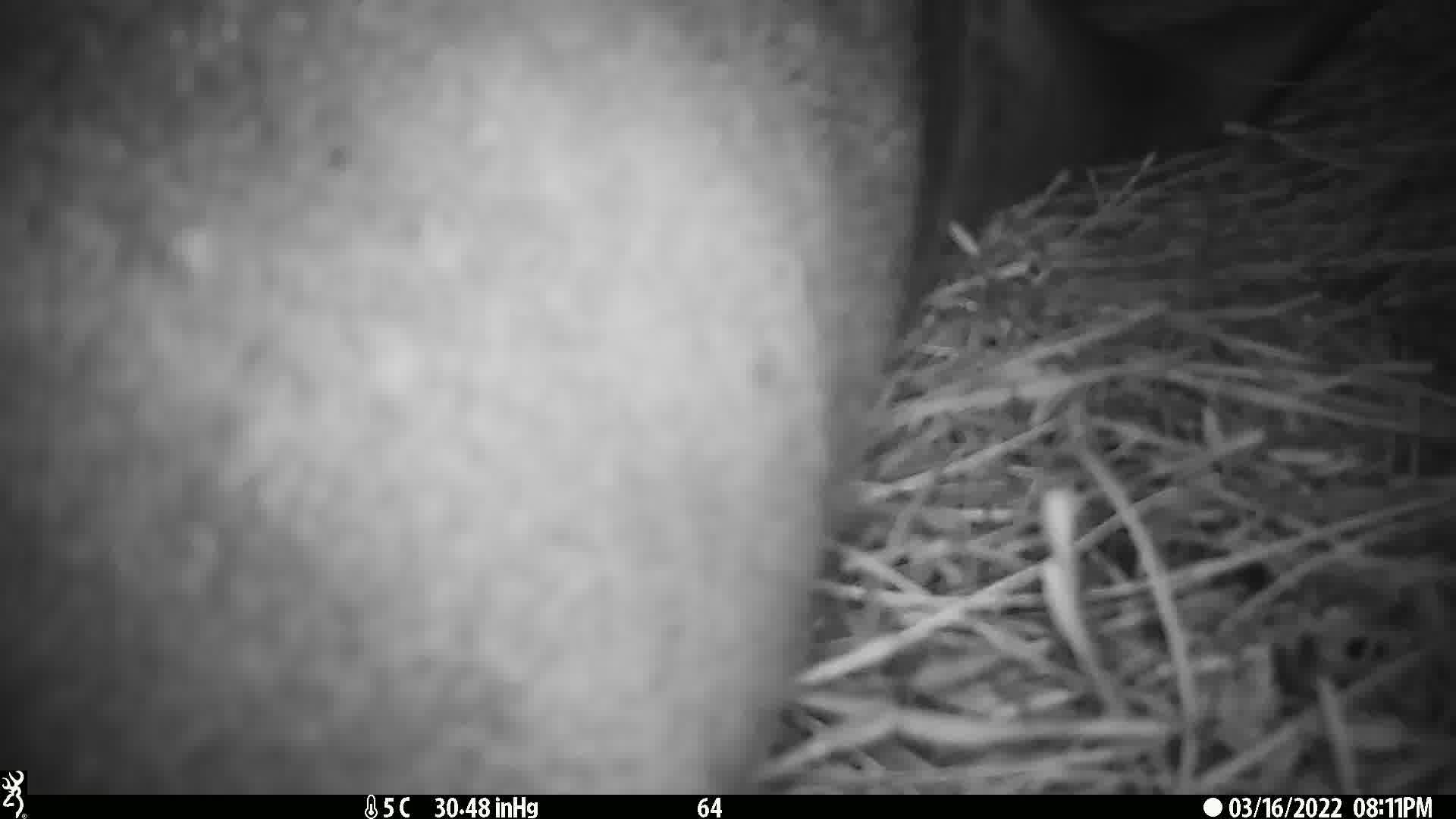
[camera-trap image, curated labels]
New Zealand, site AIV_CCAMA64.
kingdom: Animalia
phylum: Chordata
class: Mammalia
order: Carnivora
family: Otariidae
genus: Phocarctos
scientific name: Phocarctos hookeri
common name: new zealand sea lion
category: sealion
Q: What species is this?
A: Sealion (new zealand sea lion) (Phocarctos hookeri).